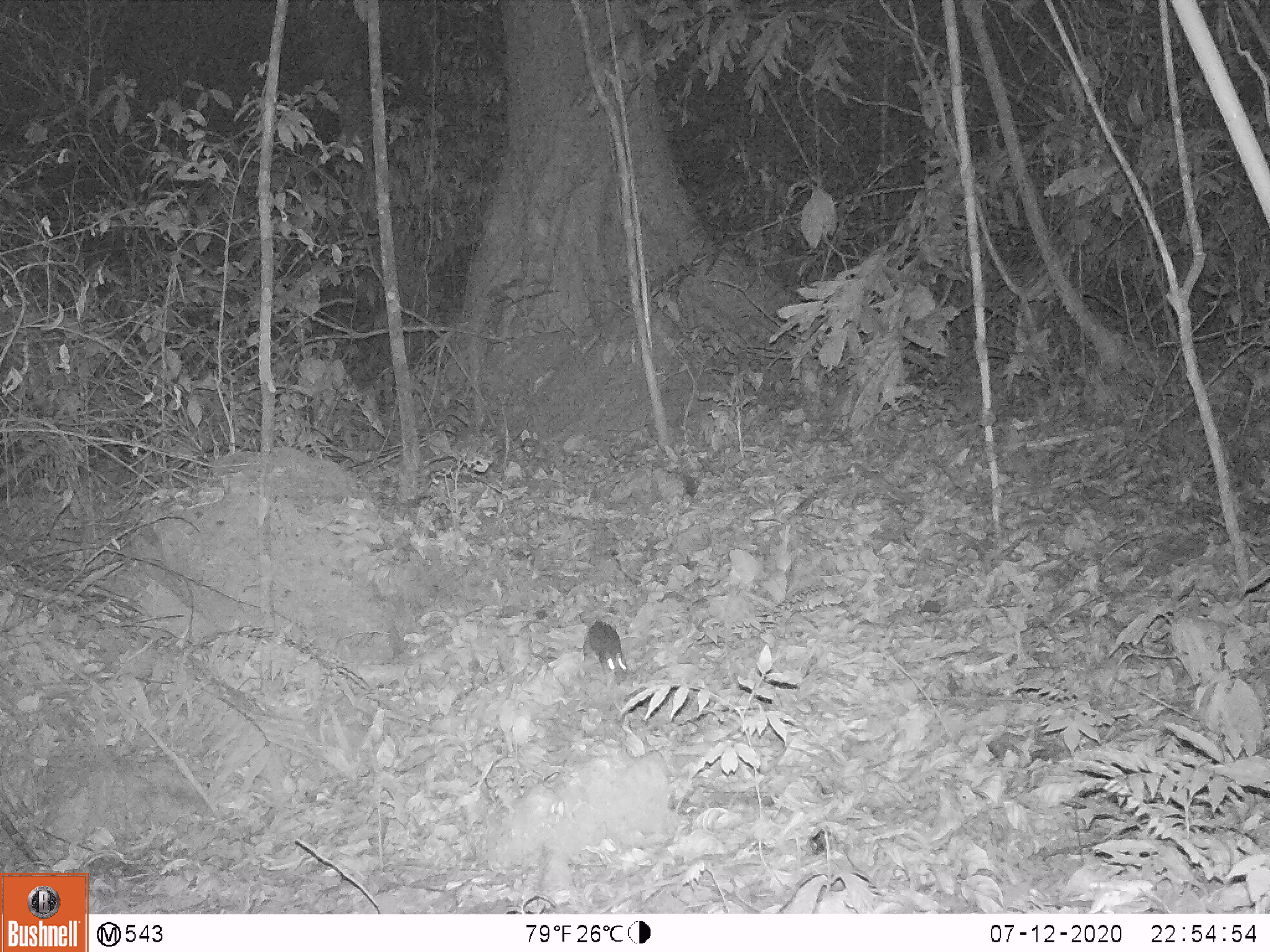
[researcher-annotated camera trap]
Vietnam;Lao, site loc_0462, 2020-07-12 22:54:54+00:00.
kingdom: Animalia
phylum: Chordata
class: Mammalia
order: Rodentia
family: Muridae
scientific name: Muridae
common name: old-world mice and rats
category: unidentified murid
Unidentified murid (old-world mice and rats) (Muridae). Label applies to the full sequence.